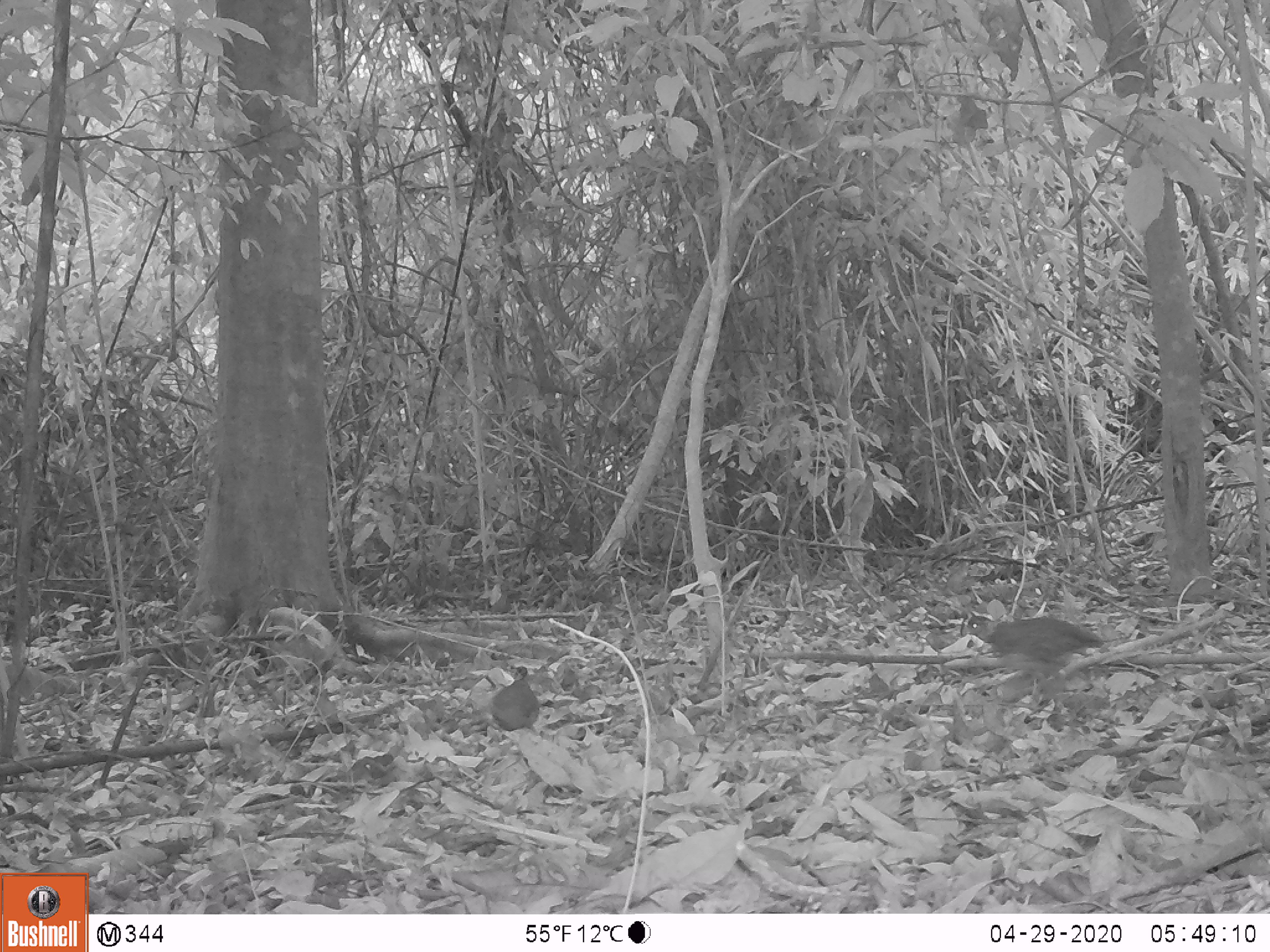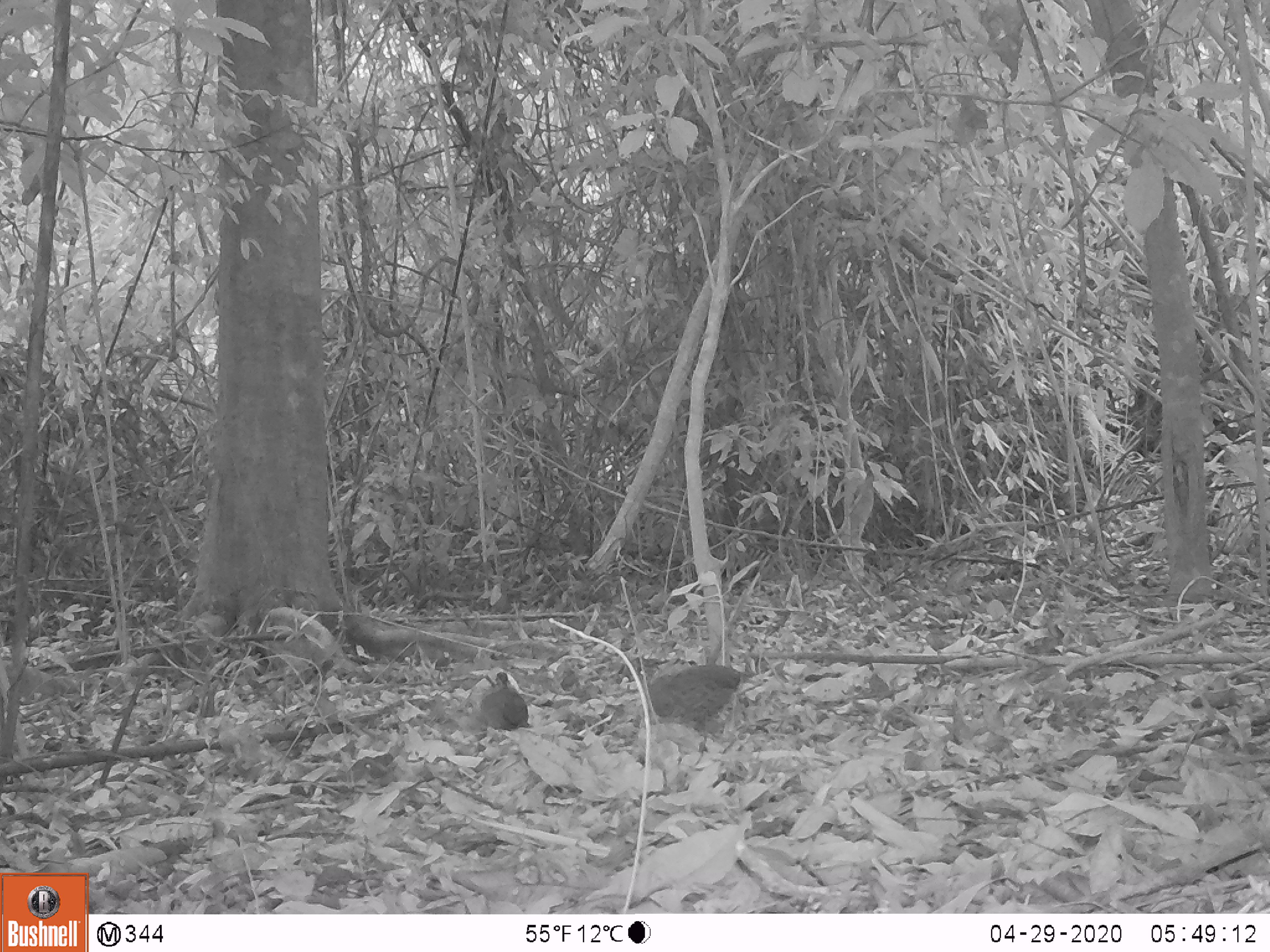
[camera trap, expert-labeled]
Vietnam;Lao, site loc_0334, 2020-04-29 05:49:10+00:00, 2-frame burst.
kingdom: Animalia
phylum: Chordata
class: Aves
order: Galliformes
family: Phasianidae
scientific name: Phasianidae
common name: partridge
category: unidentified partridge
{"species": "unidentified partridge (partridge) (Phasianidae)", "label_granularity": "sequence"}